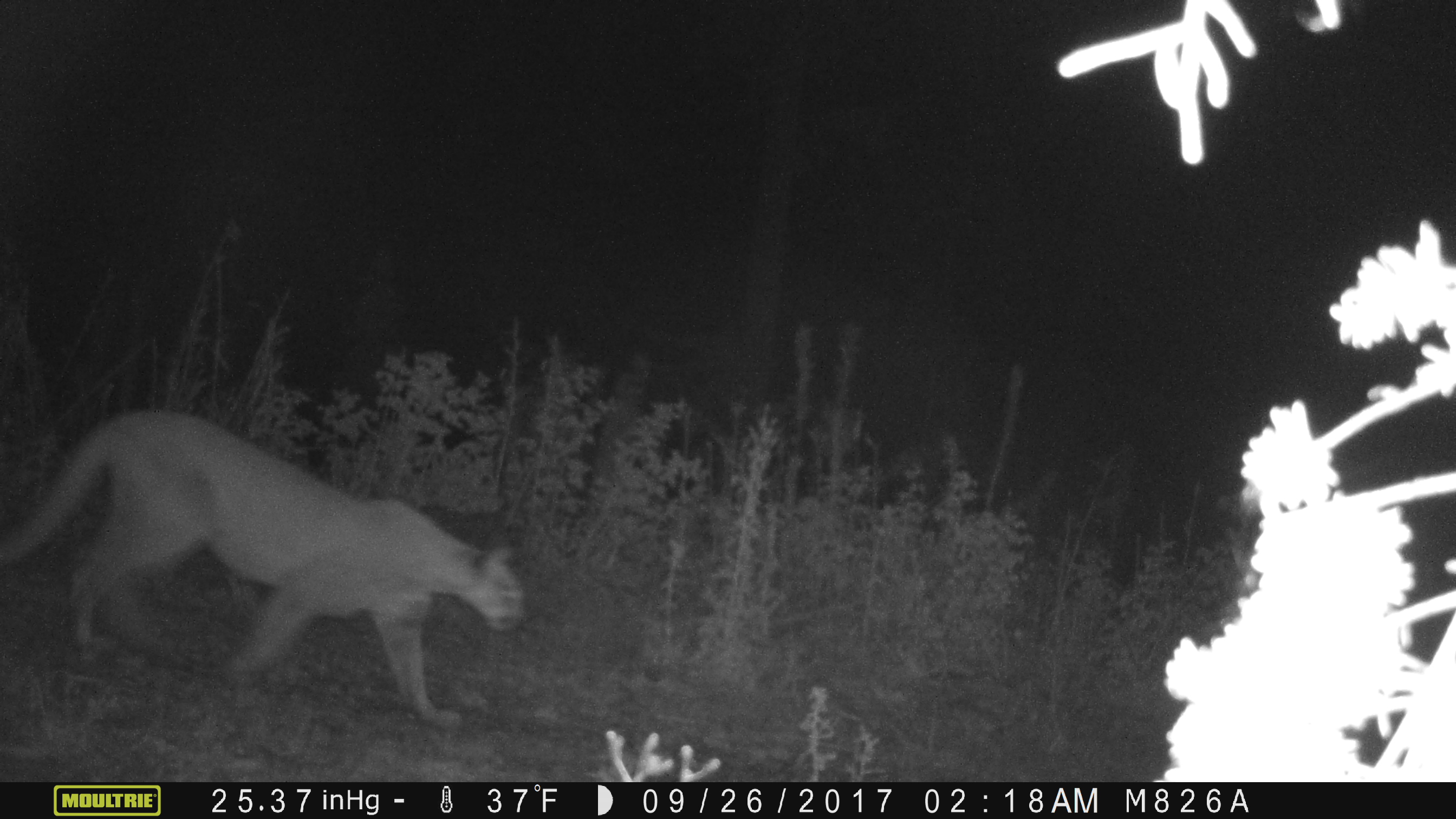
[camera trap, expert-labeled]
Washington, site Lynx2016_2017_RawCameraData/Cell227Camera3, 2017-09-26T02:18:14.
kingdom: Animalia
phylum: Chordata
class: Mammalia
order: Carnivora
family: Felidae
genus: Puma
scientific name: Puma concolor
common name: mountain lion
Puma concolor (mountain lion). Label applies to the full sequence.